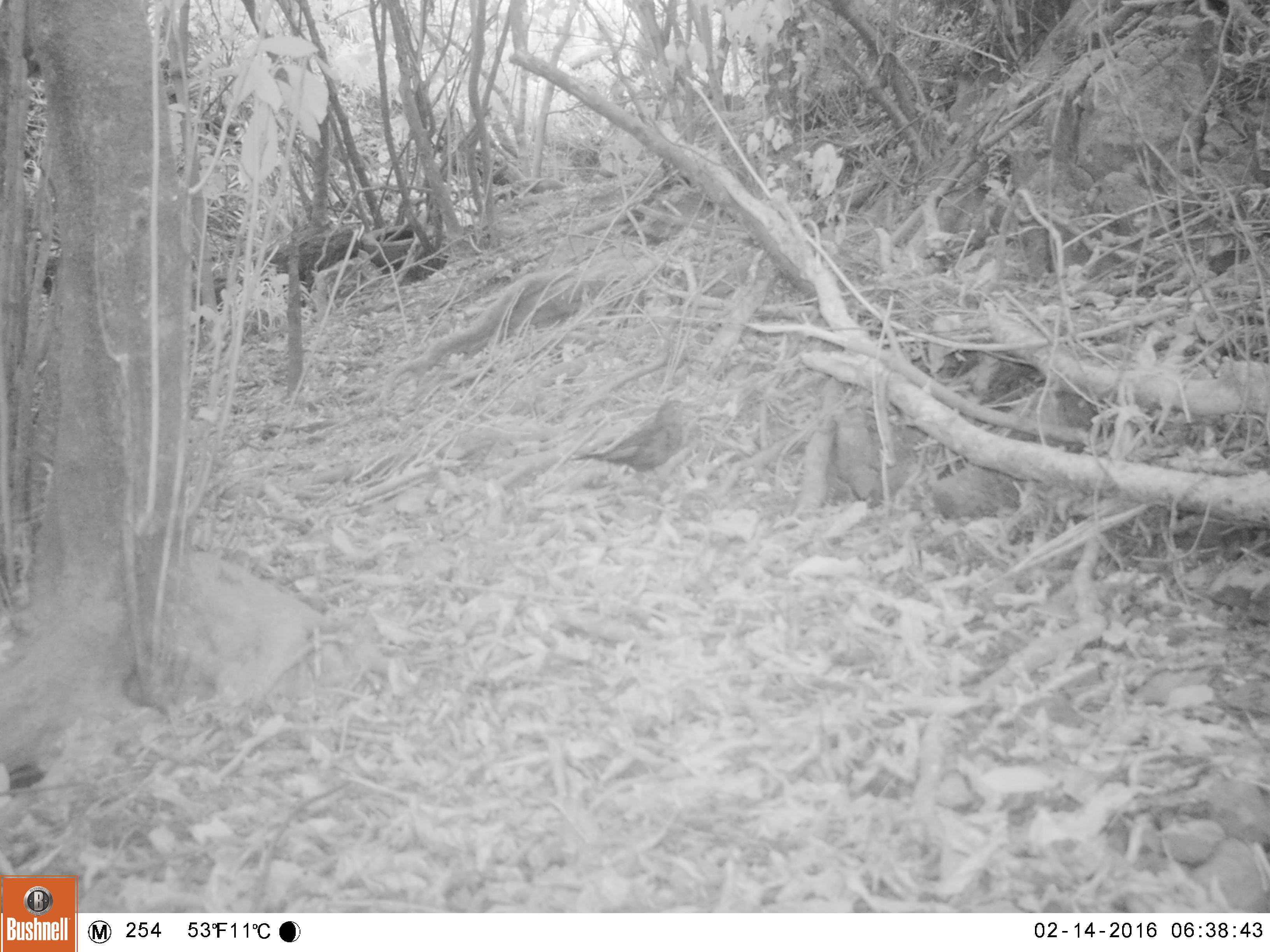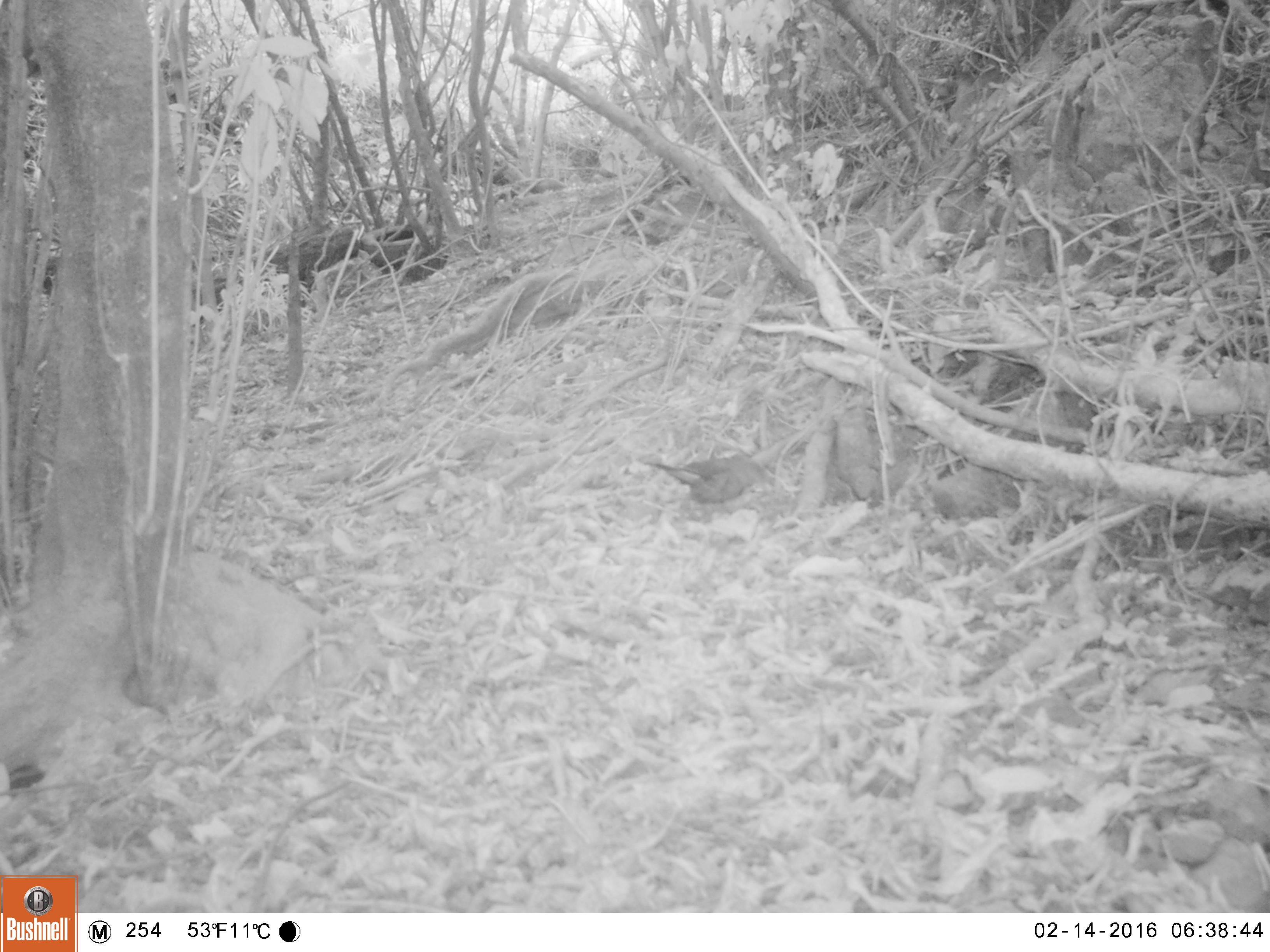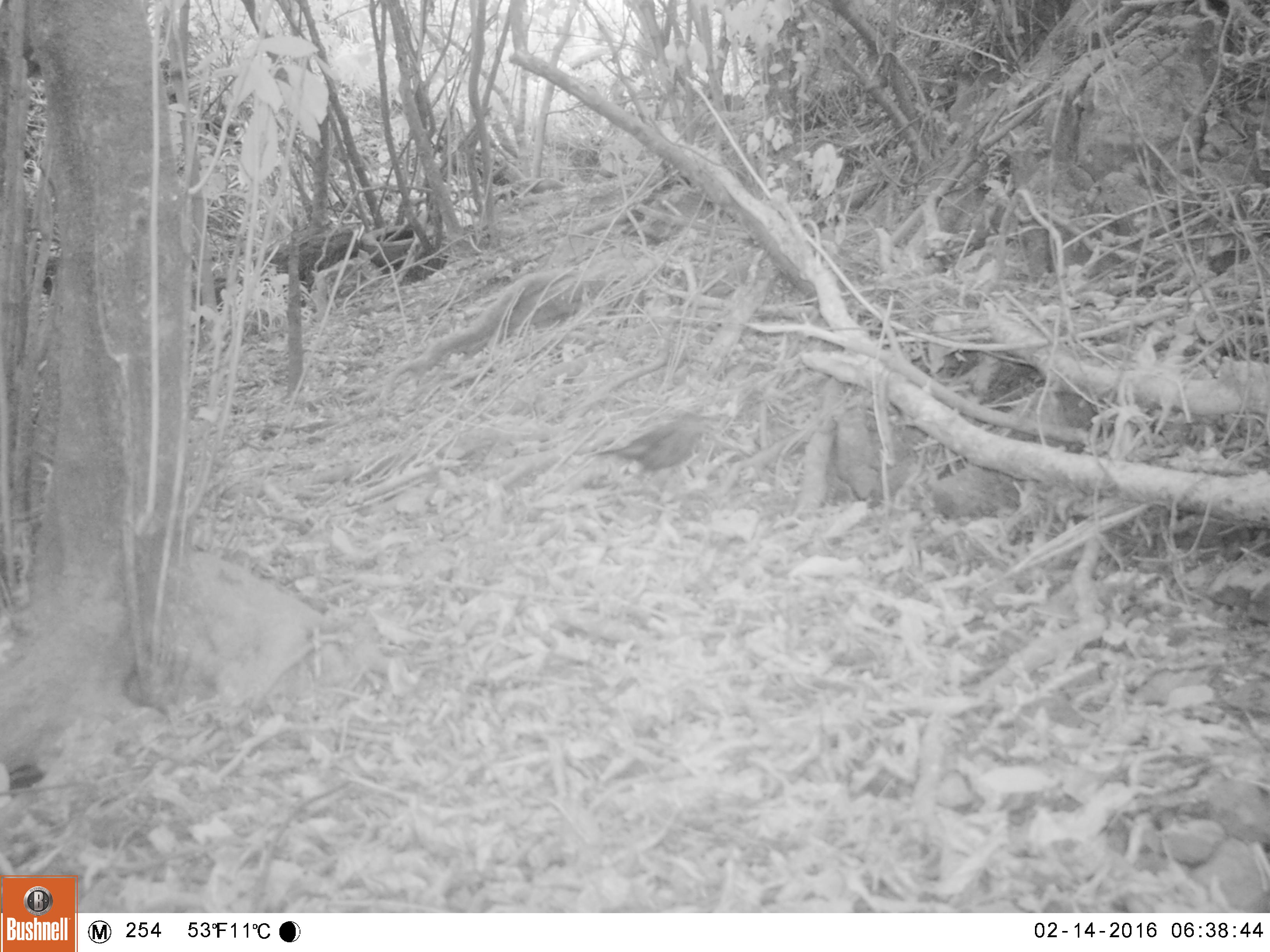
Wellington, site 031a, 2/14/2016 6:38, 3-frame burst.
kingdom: Animalia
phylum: Chordata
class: Aves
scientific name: Aves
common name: bird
Bird (Aves).